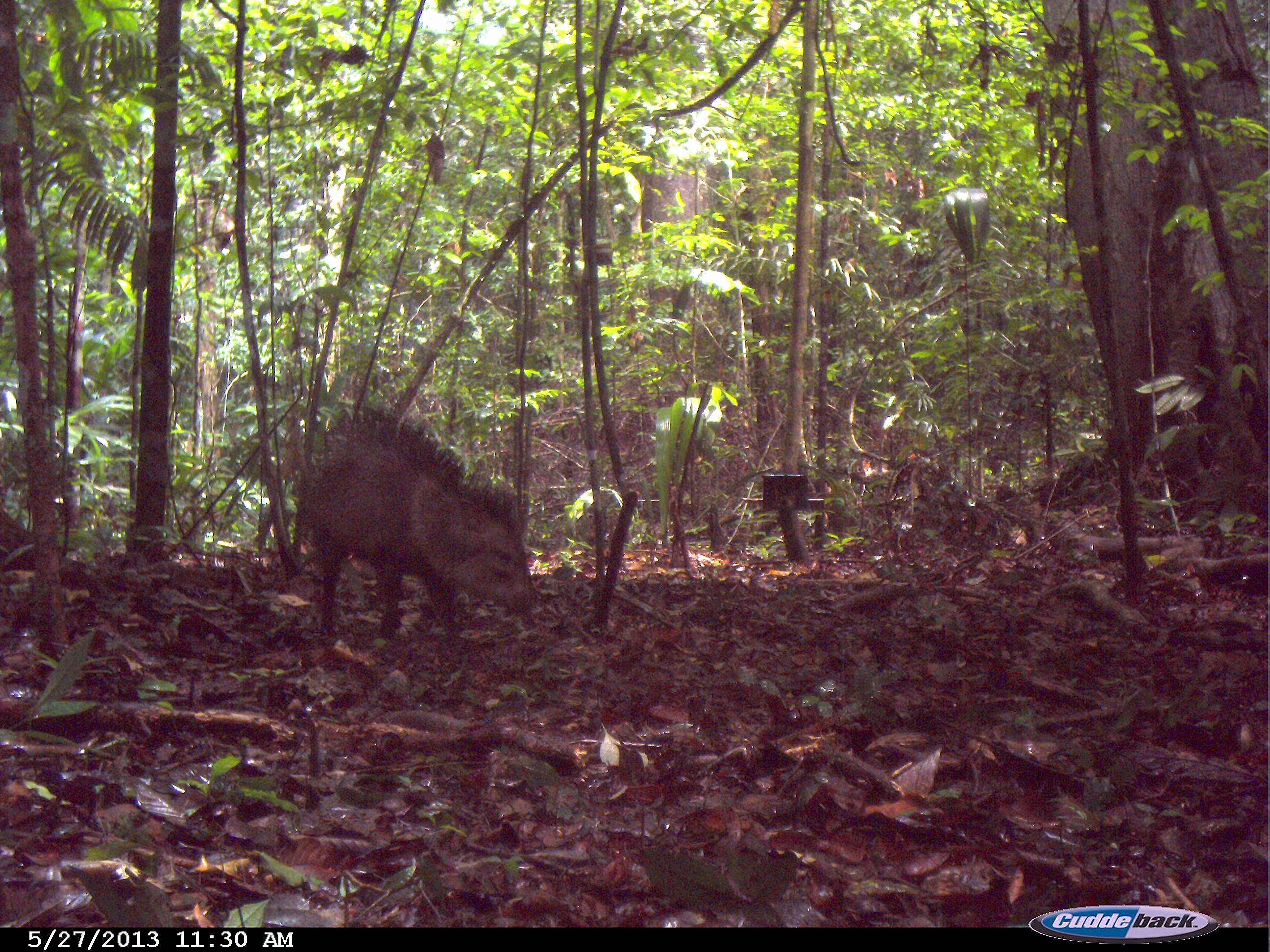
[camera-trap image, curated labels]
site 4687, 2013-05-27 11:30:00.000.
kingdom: Animalia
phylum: Chordata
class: Mammalia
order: Artiodactyla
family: Tayassuidae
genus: Pecari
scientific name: Pecari tajacu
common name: collared peccary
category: tayassu tajacu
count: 1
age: adult